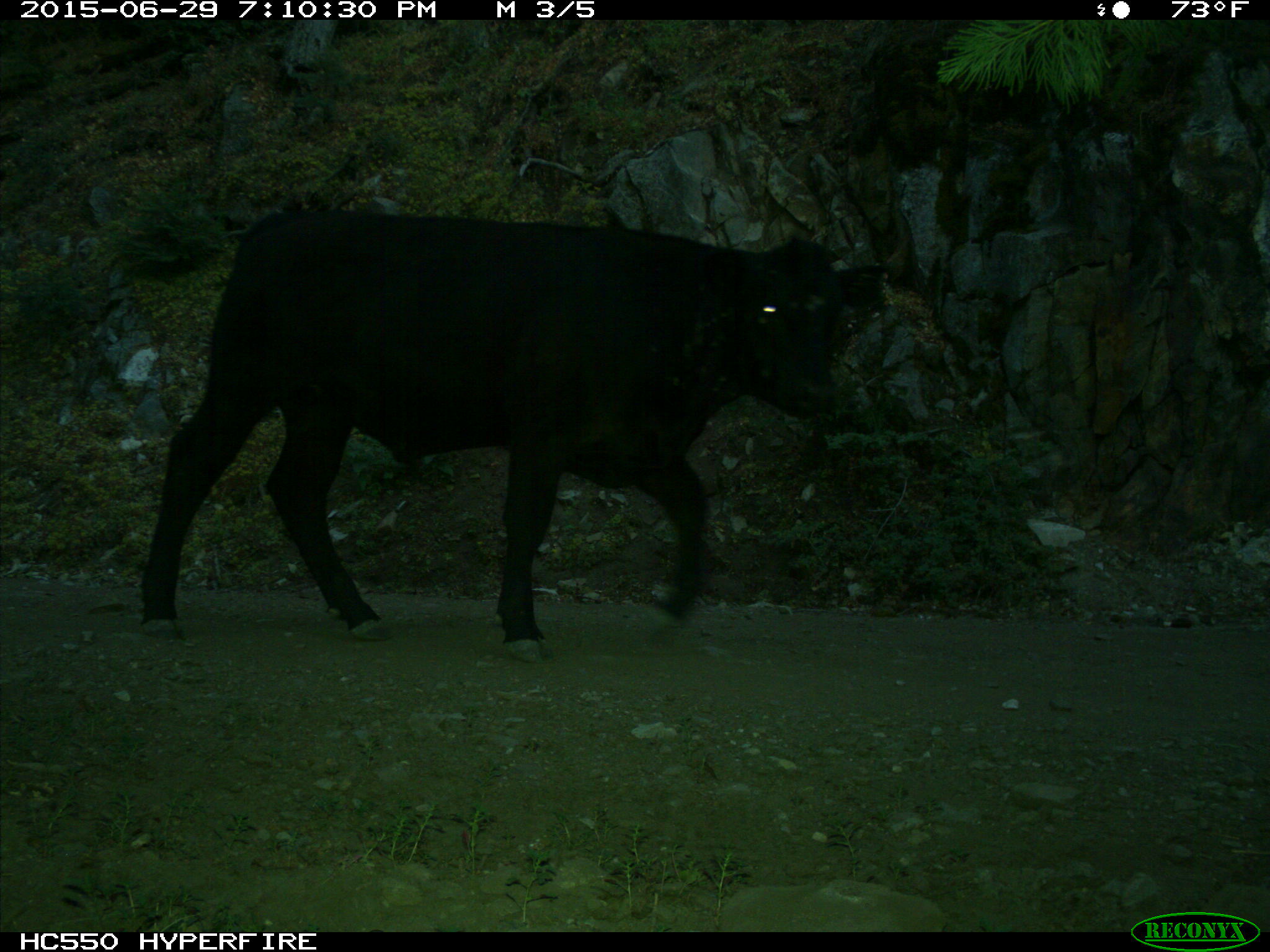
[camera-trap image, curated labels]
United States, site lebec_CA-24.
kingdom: Animalia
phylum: Chordata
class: Mammalia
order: Artiodactyla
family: Bovidae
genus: Bos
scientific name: Bos taurus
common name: domestic cow